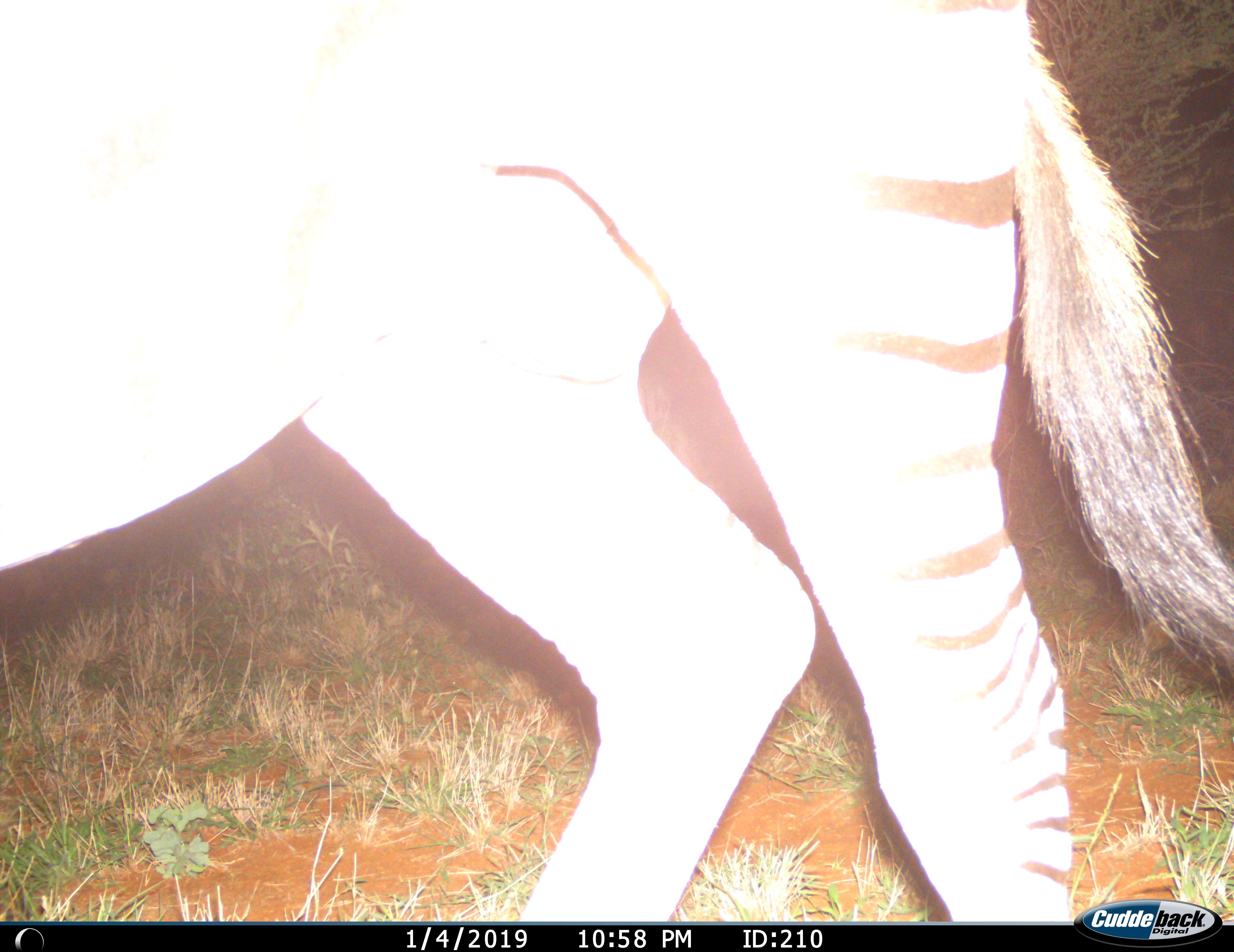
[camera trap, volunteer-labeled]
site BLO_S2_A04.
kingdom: Animalia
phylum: Chordata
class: Mammalia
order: Perissodactyla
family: Equidae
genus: Equus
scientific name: Equus quagga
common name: plains zebra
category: zebraplains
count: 1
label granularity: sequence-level